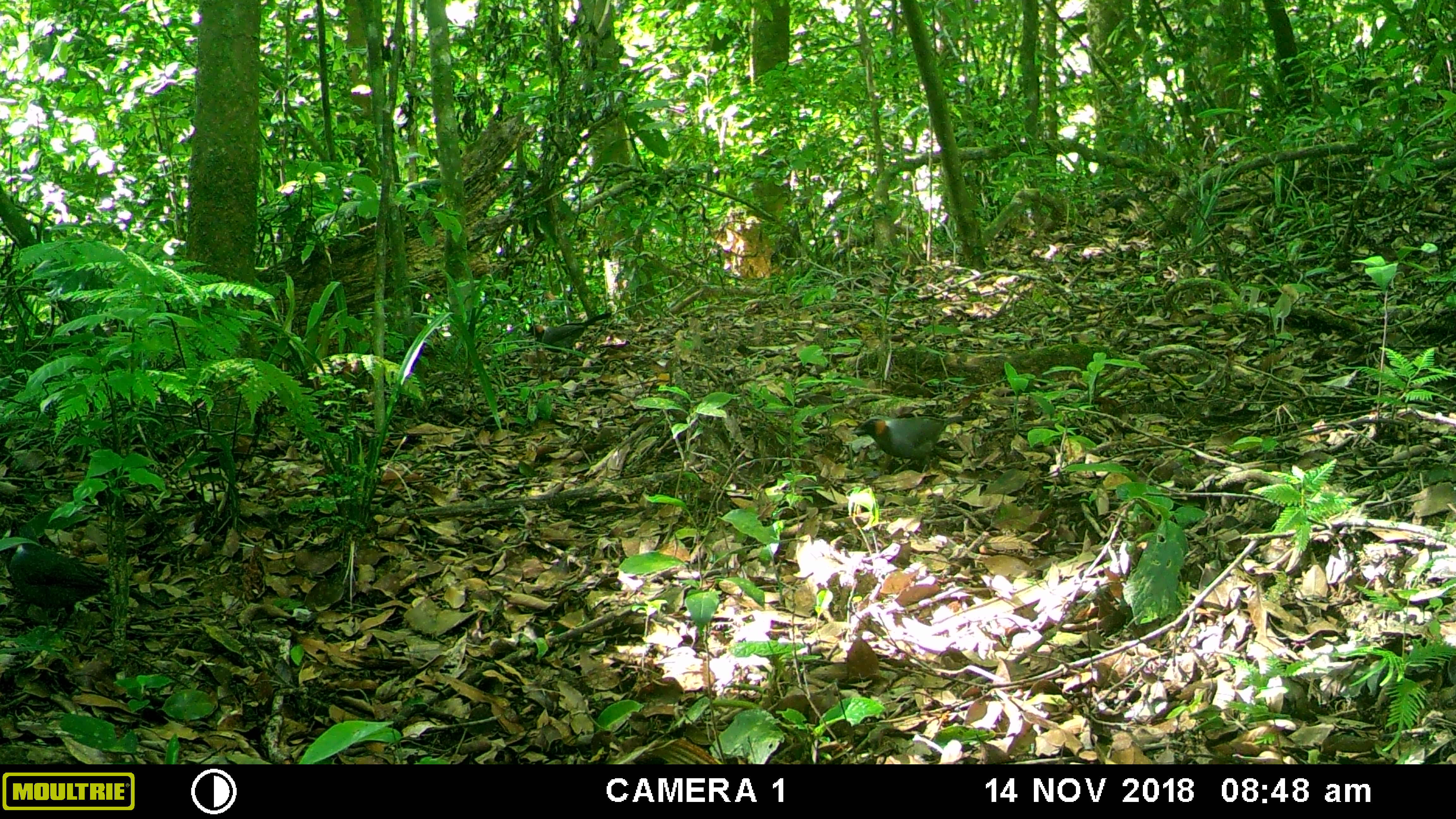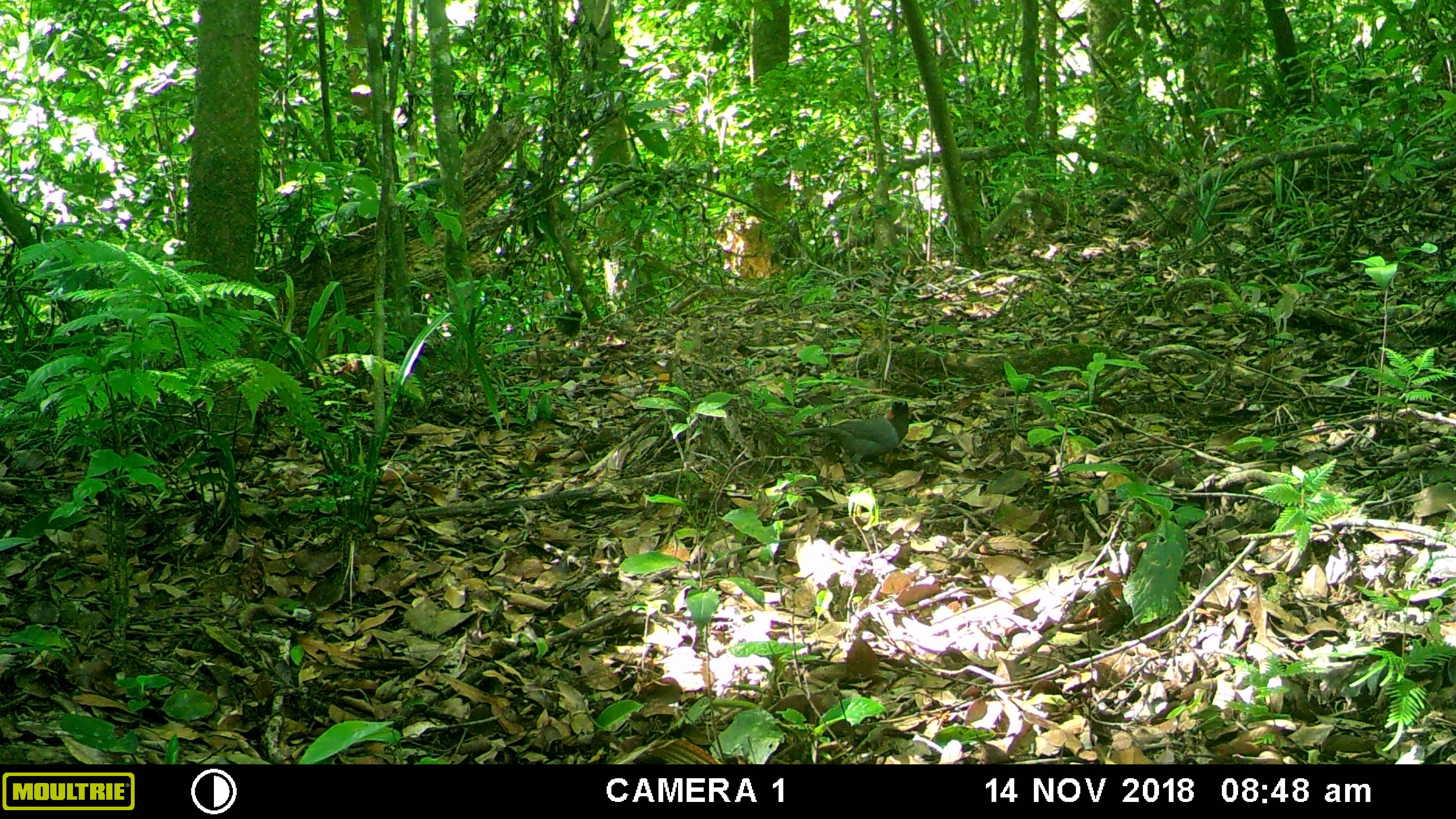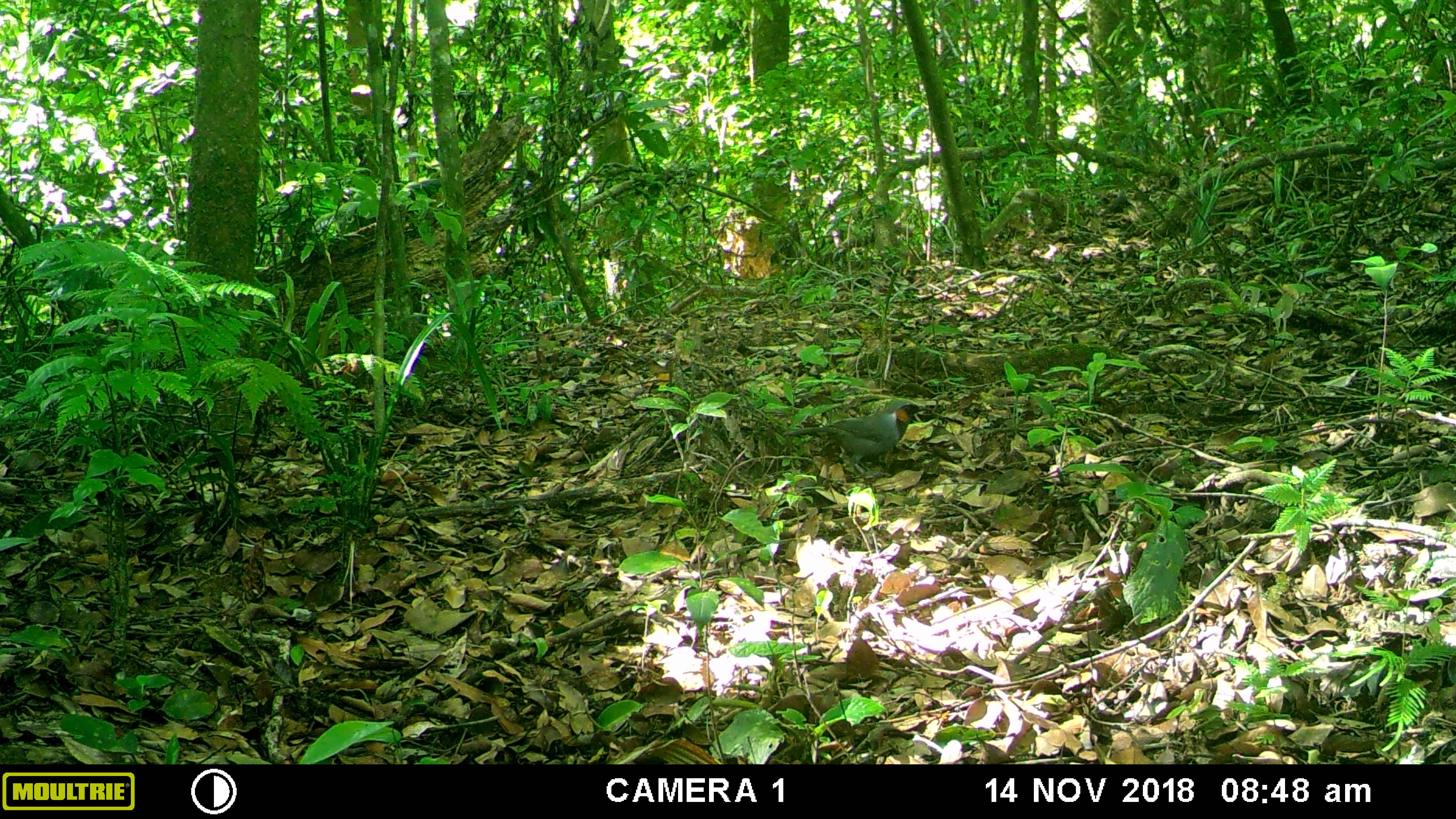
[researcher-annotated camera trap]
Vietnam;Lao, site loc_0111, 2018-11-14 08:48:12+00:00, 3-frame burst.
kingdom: Animalia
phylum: Chordata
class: Aves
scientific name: Aves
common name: bird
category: unidentified bird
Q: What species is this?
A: Unidentified bird (bird) (Aves).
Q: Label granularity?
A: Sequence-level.